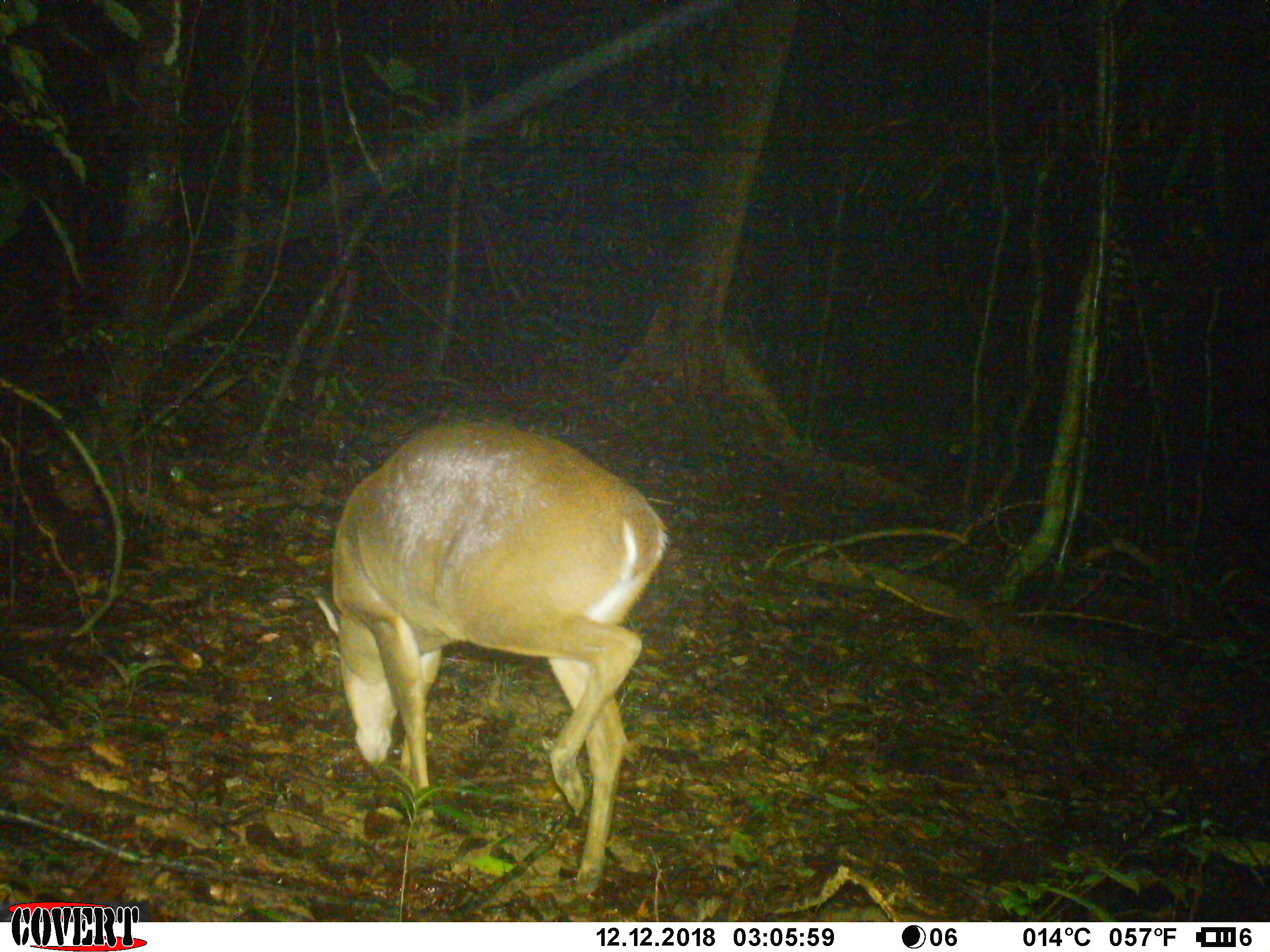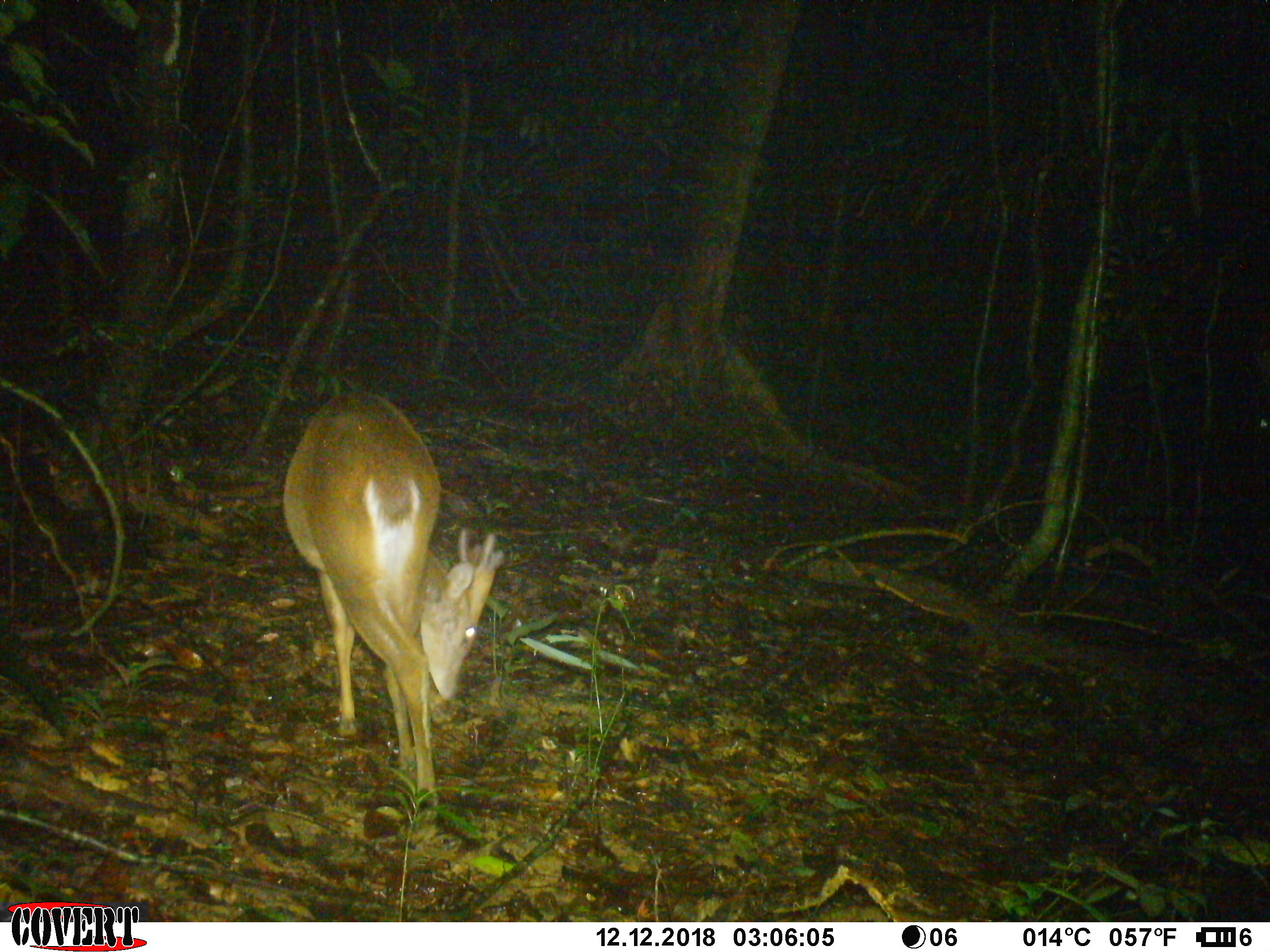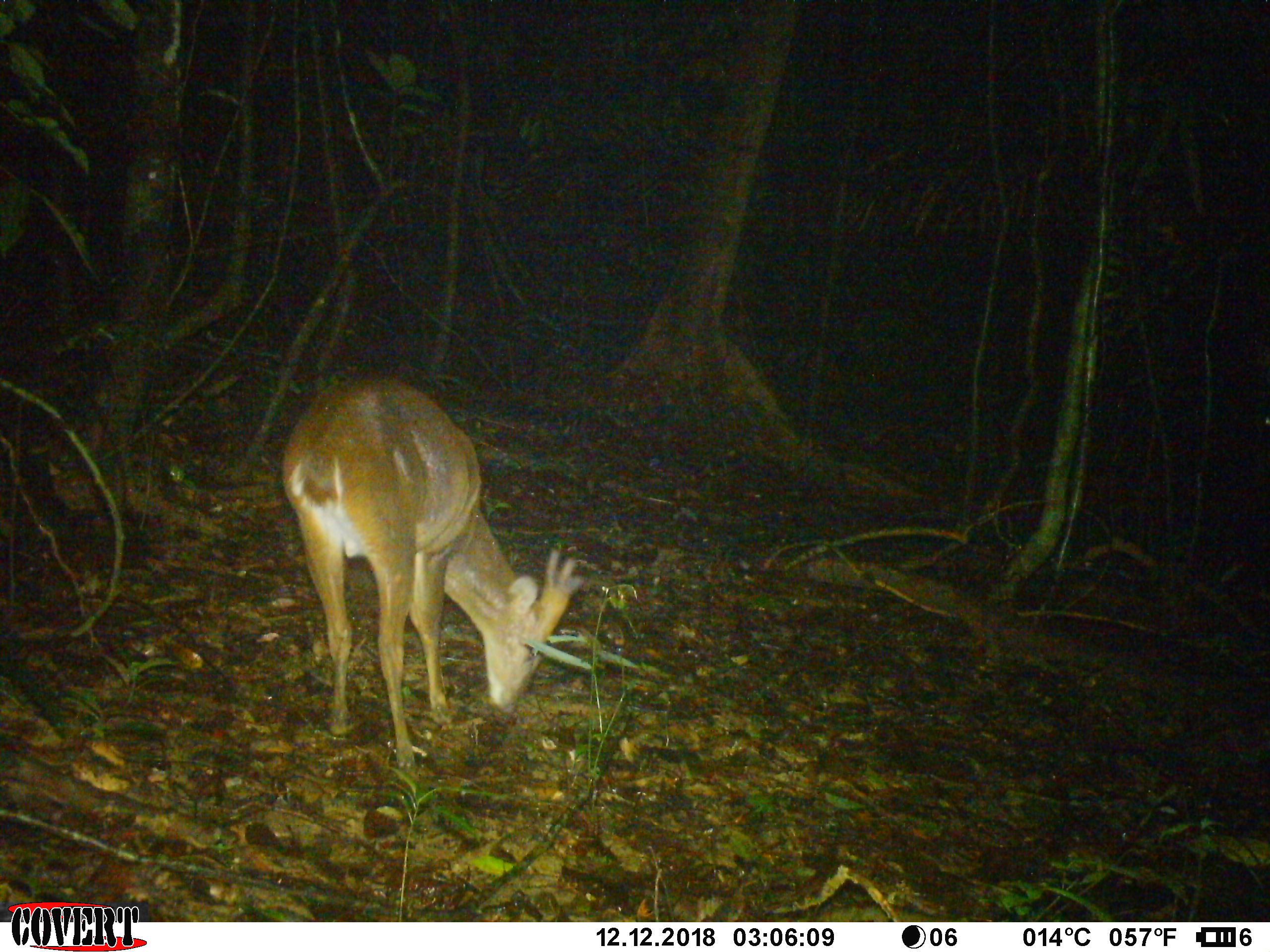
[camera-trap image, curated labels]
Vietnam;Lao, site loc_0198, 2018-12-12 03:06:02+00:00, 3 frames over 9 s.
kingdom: Animalia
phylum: Chordata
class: Mammalia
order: Artiodactyla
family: Cervidae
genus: Muntiacus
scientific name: Muntiacus vuquangensis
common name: large-antlered muntjac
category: large antlered muntjac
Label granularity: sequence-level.